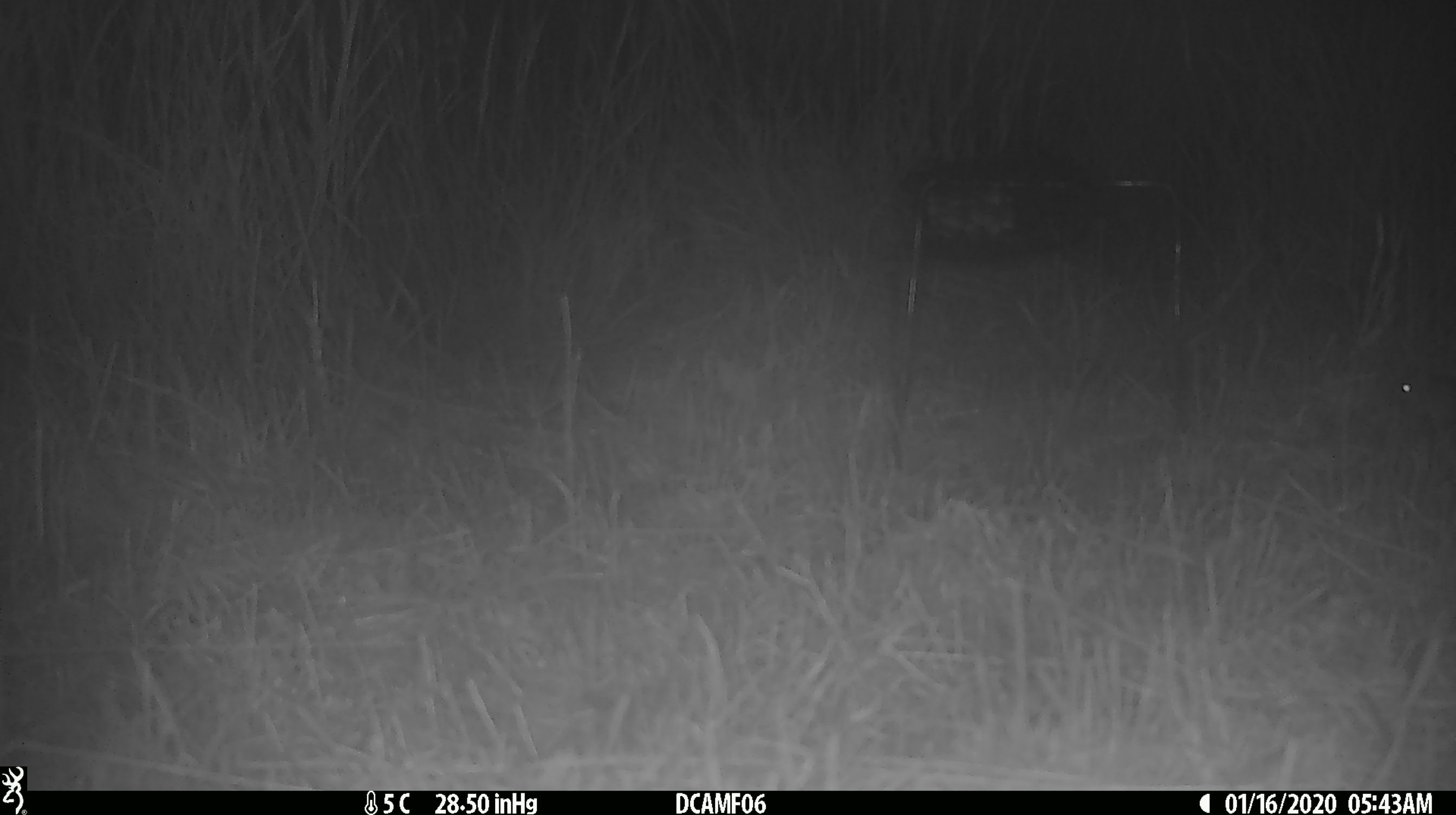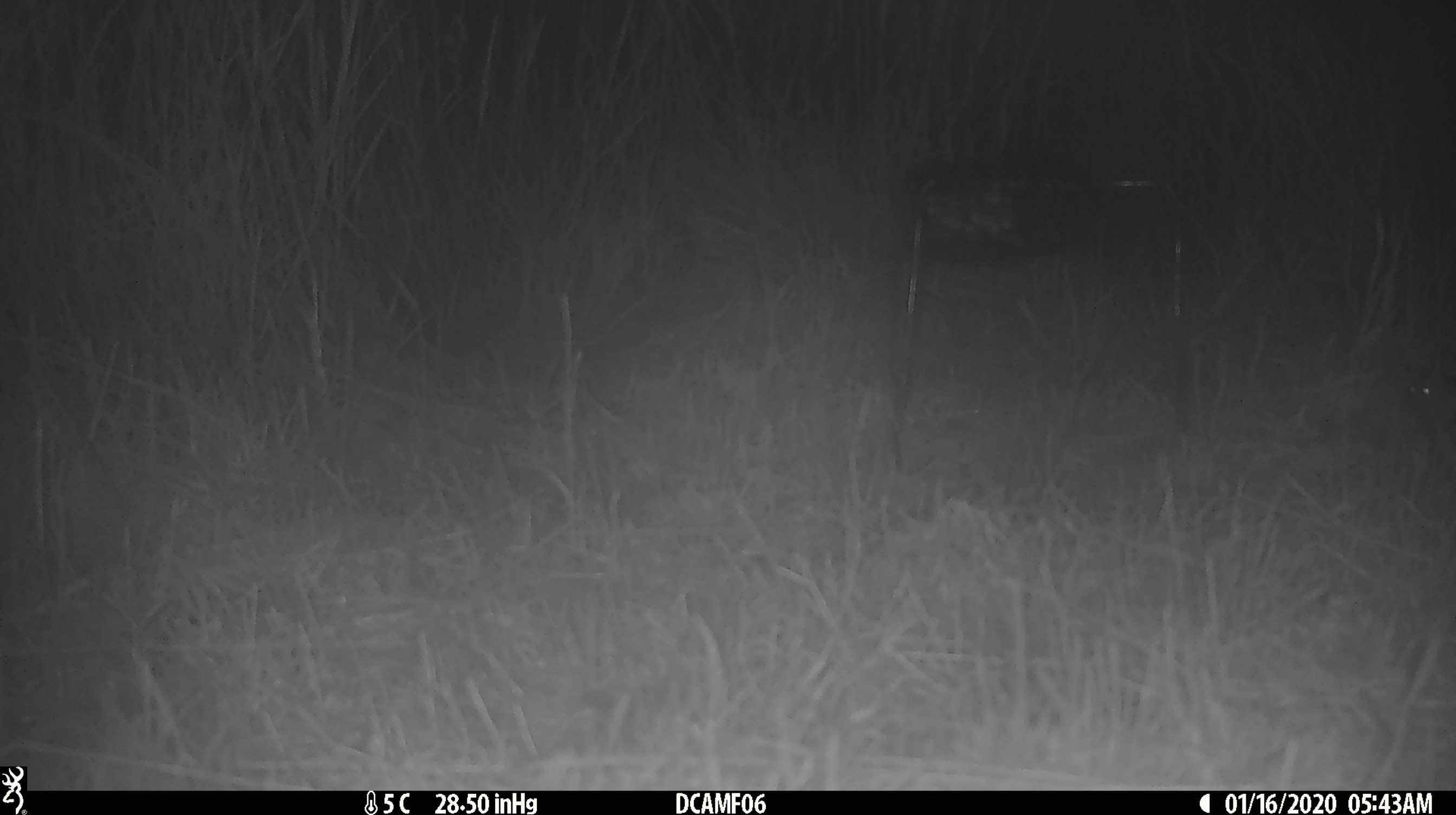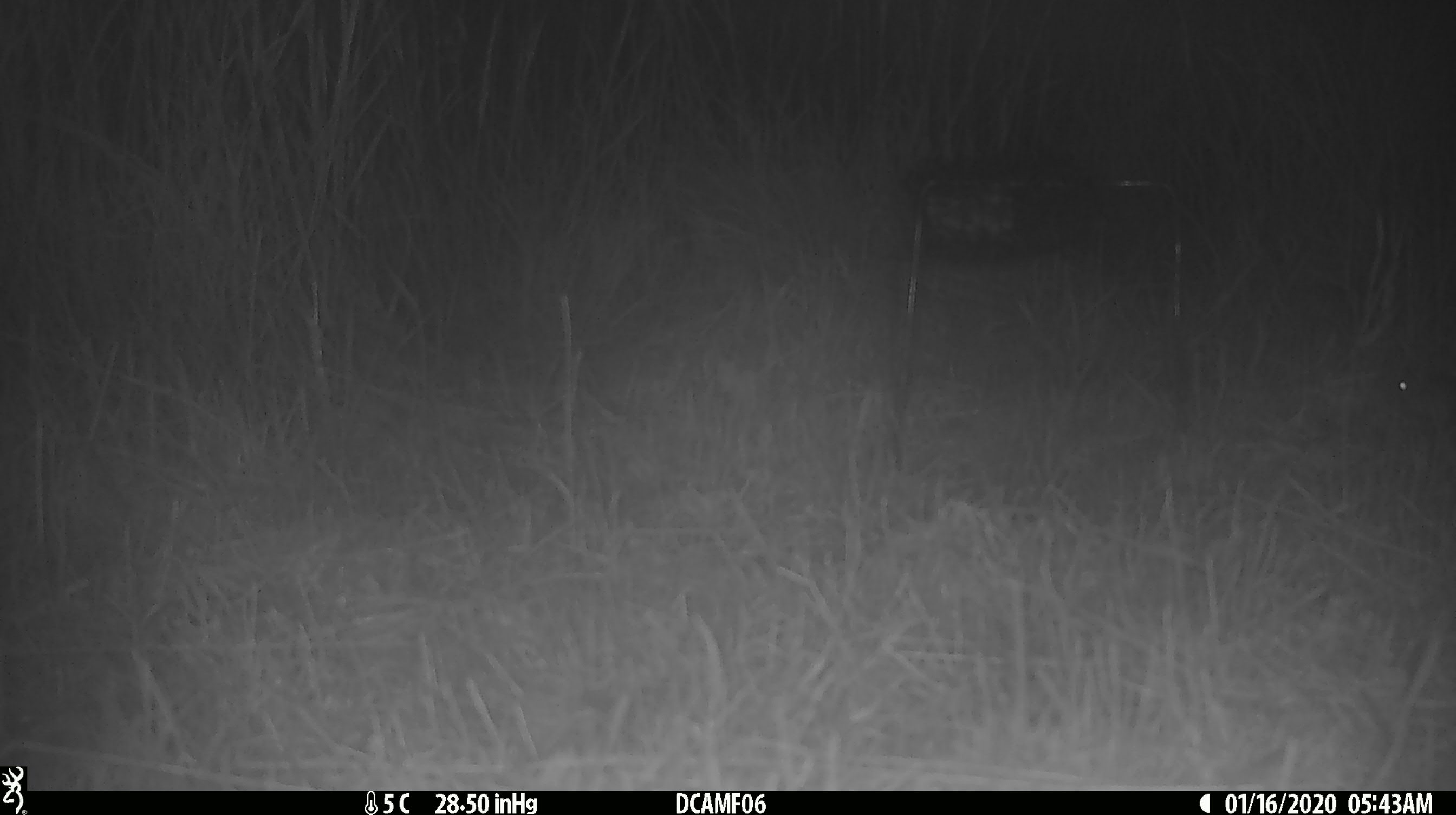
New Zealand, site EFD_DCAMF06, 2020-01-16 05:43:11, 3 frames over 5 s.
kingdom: Animalia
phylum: Chordata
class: Mammalia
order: Rodentia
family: Muridae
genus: Mus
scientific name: Mus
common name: mouse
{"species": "mouse (Mus)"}